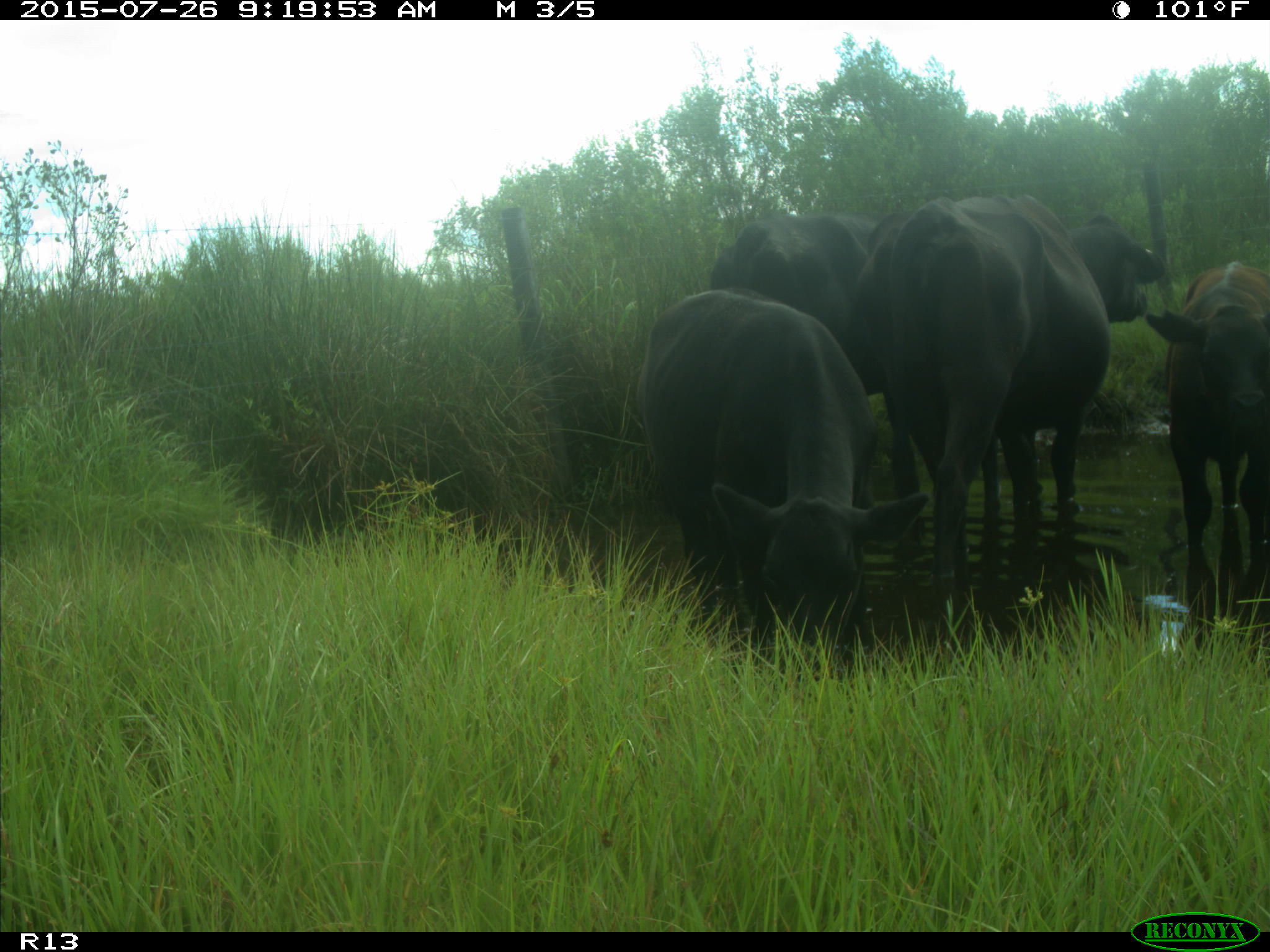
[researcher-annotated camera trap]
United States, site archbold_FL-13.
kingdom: Animalia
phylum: Chordata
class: Mammalia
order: Artiodactyla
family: Bovidae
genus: Bos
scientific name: Bos taurus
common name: domestic cow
Bos taurus (domestic cow).